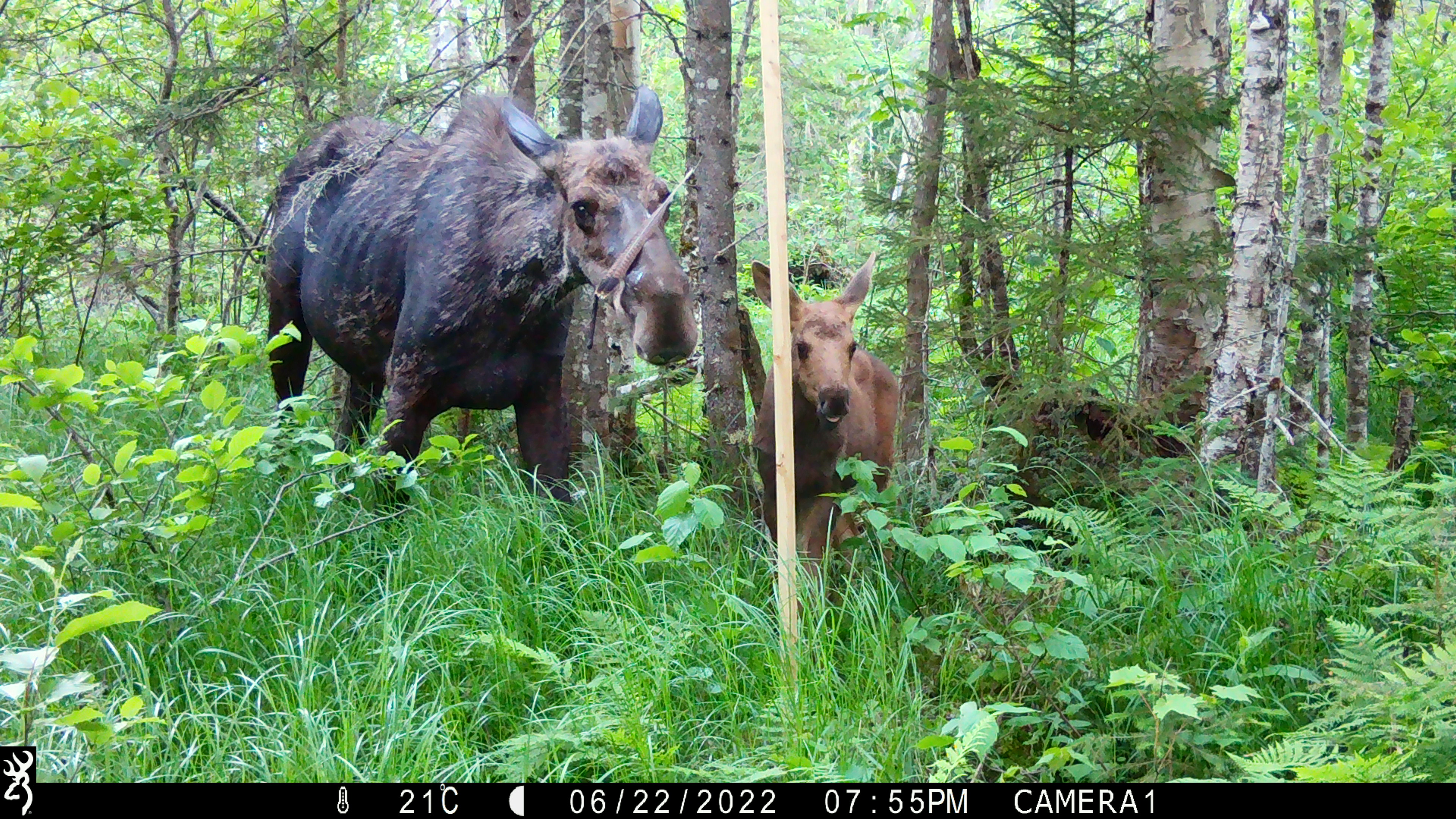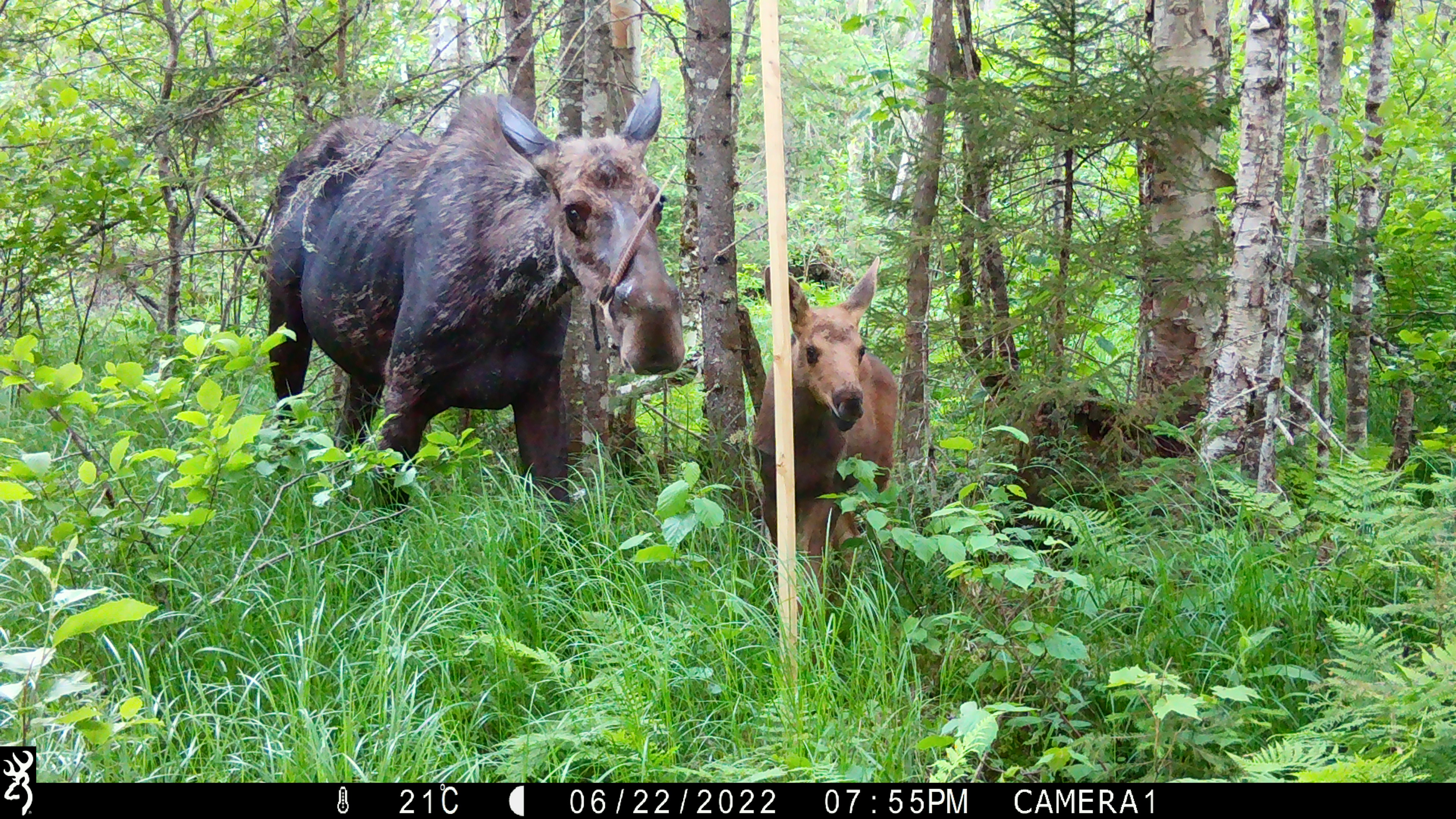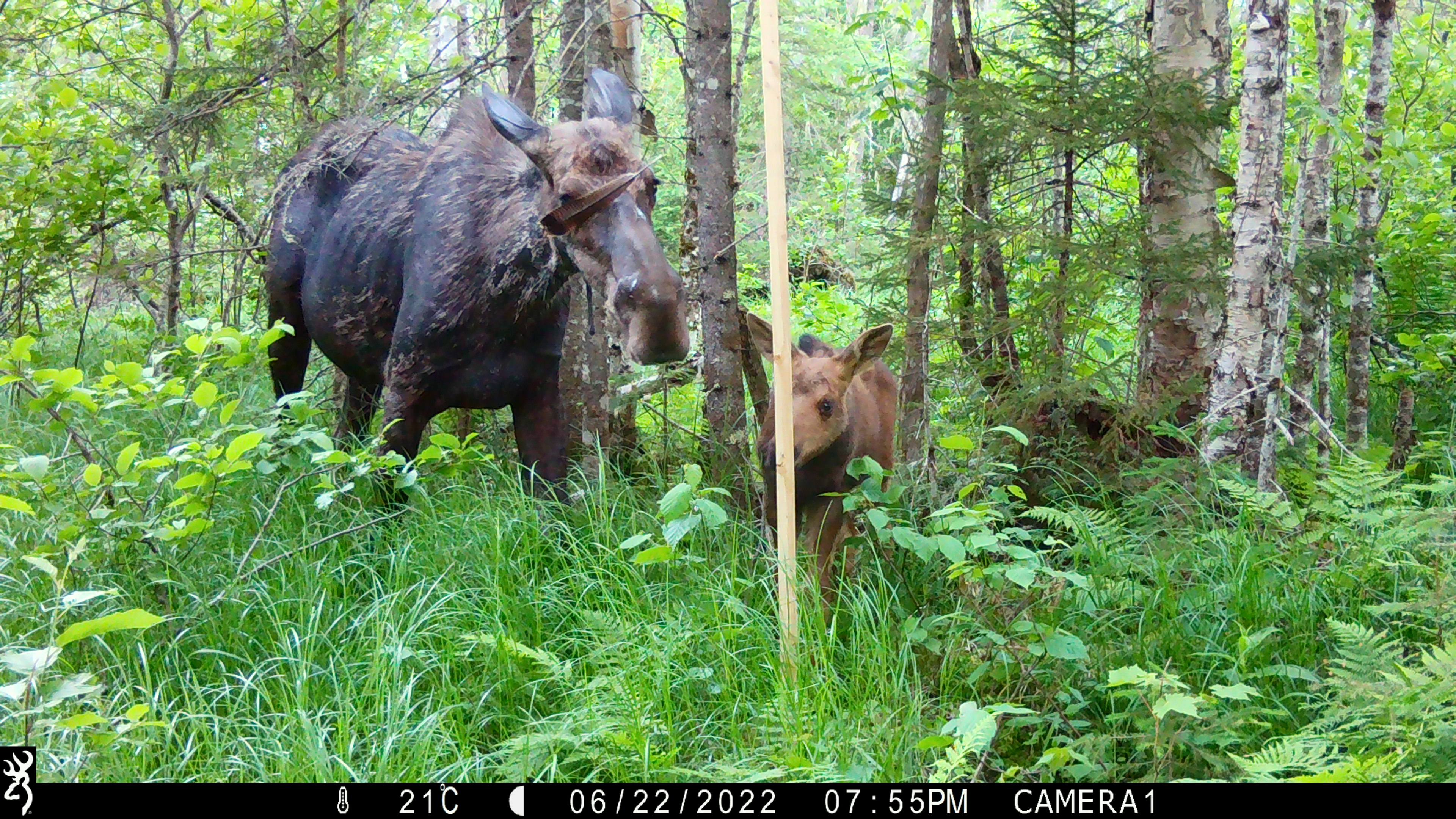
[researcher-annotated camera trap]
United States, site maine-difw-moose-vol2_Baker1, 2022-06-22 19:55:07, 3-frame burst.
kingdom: Animalia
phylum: Chordata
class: Mammalia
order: Artiodactyla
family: Cervidae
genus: Alces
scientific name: Alces alces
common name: moose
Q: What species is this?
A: Moose (Alces alces).